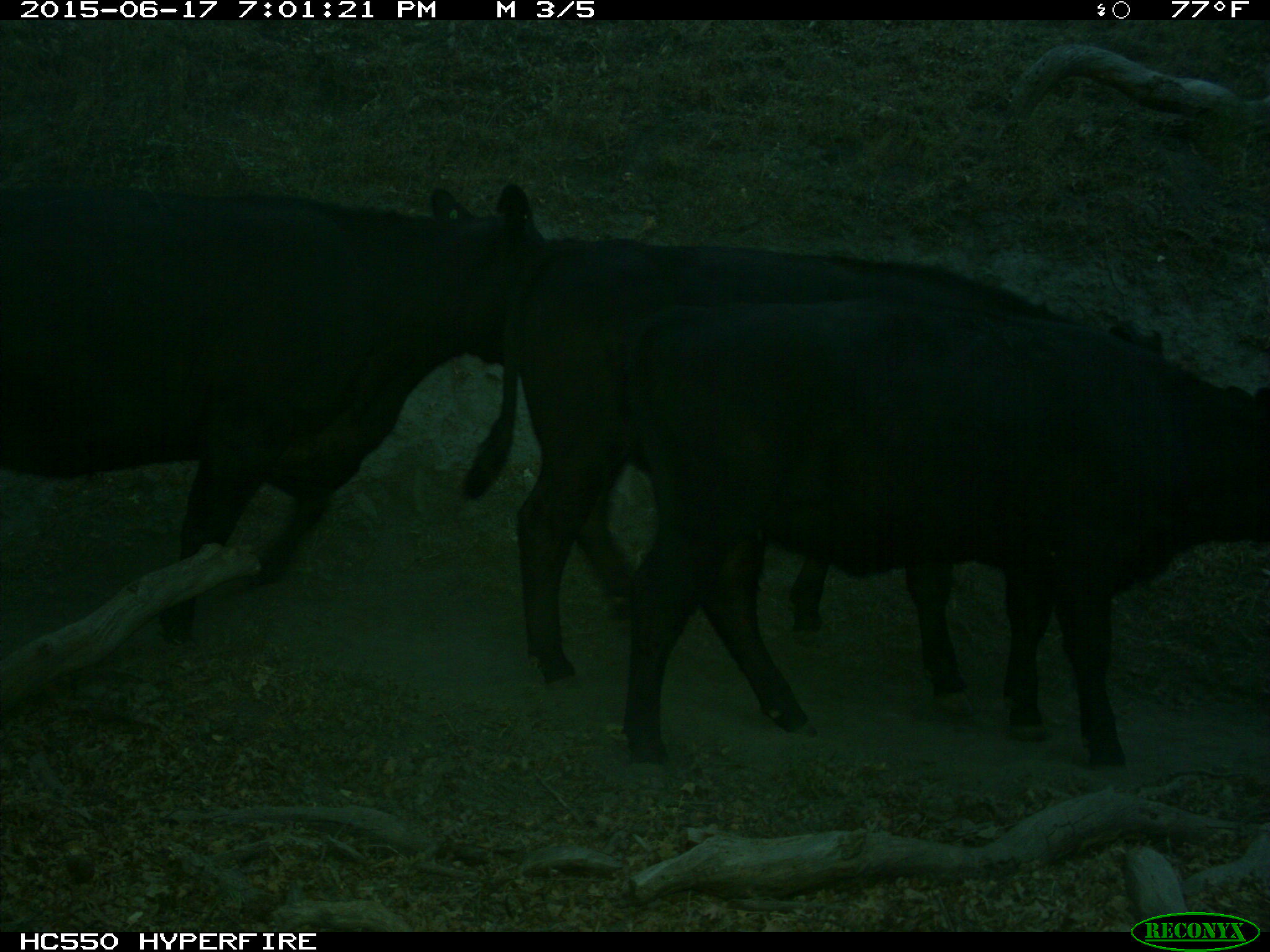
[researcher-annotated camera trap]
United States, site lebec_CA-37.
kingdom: Animalia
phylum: Chordata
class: Mammalia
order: Artiodactyla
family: Bovidae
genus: Bos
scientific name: Bos taurus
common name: domestic cow